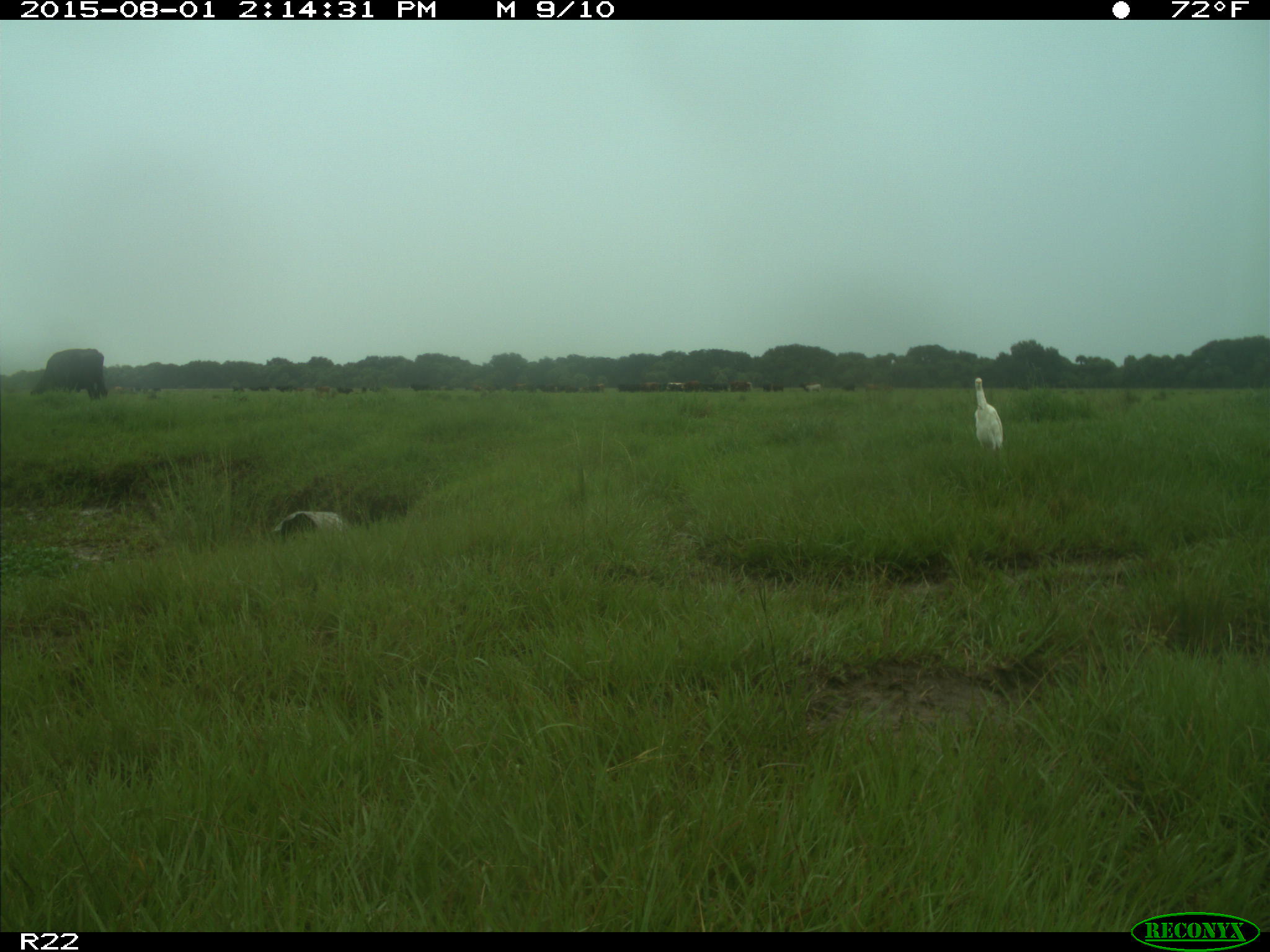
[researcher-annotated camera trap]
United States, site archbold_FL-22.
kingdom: Animalia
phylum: Chordata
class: Mammalia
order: Artiodactyla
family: Bovidae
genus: Bos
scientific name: Bos taurus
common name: domestic cow